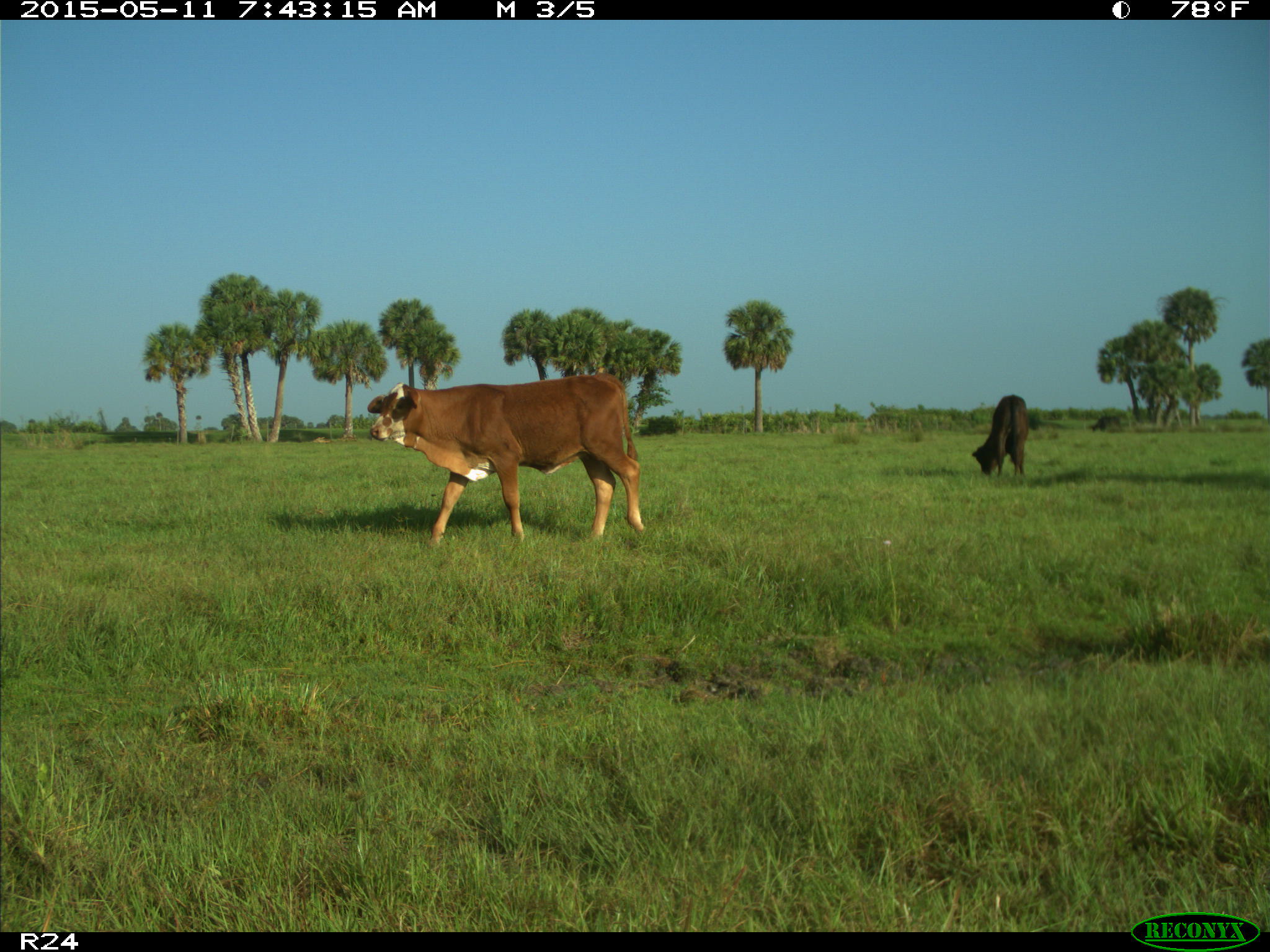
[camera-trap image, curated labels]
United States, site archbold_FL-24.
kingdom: Animalia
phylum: Chordata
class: Mammalia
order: Artiodactyla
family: Bovidae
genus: Bos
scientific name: Bos taurus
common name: domestic cow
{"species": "Bos taurus (domestic cow)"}